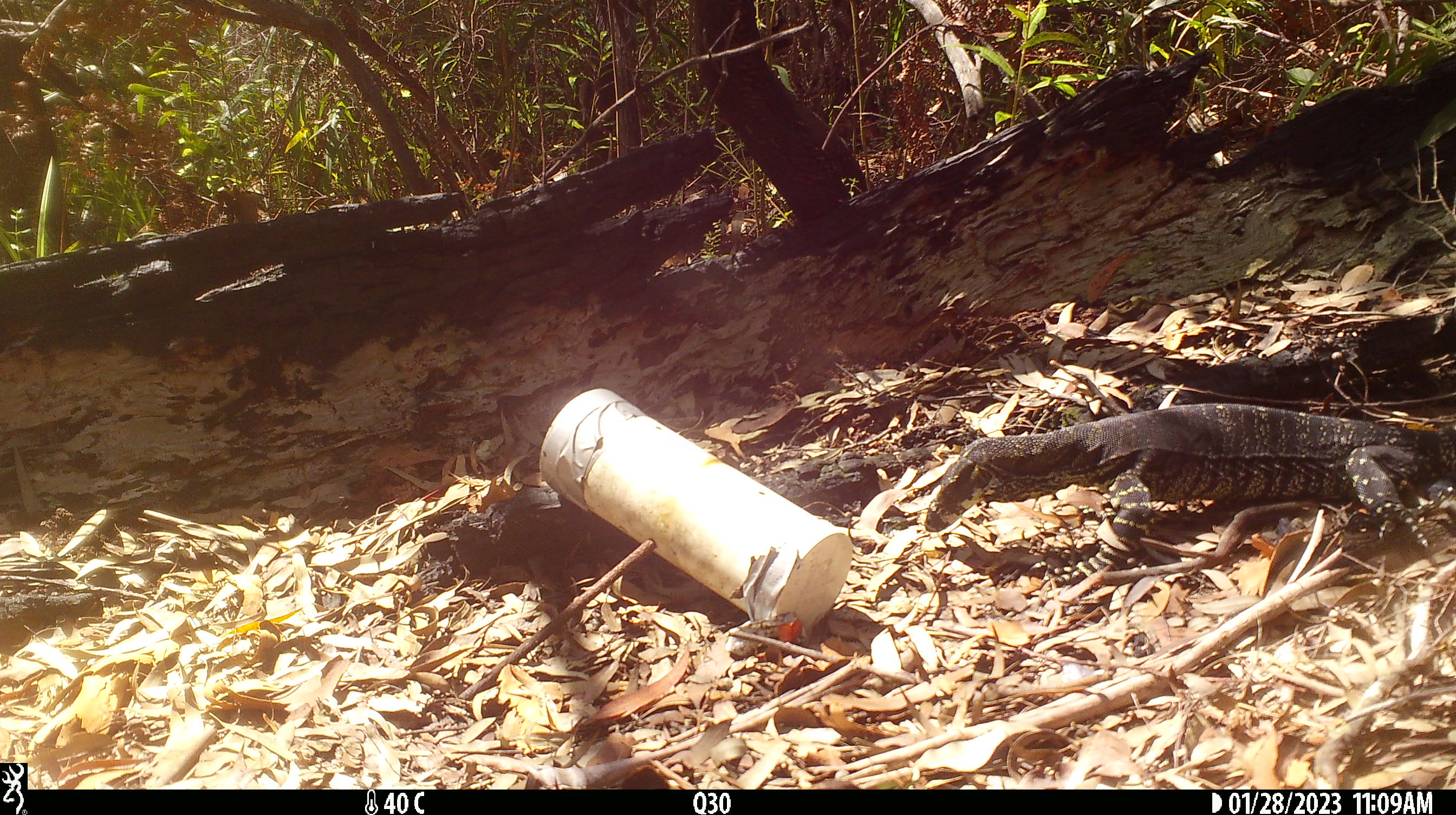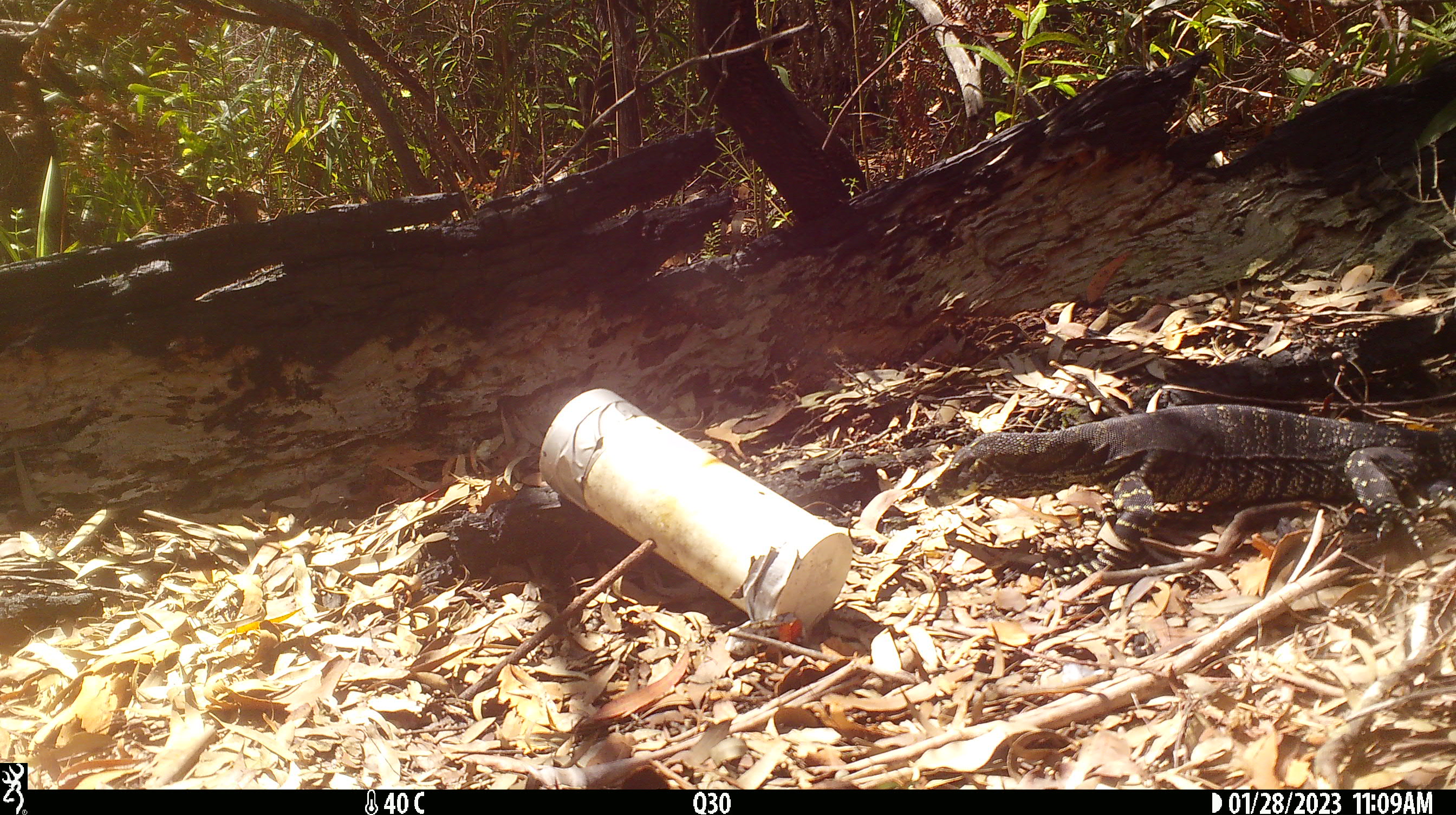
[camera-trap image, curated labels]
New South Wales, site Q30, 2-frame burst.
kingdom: Animalia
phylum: Chordata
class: Reptilia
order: Squamata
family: Varanidae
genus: Varanus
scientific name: Varanus varius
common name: lace monitor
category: goanna